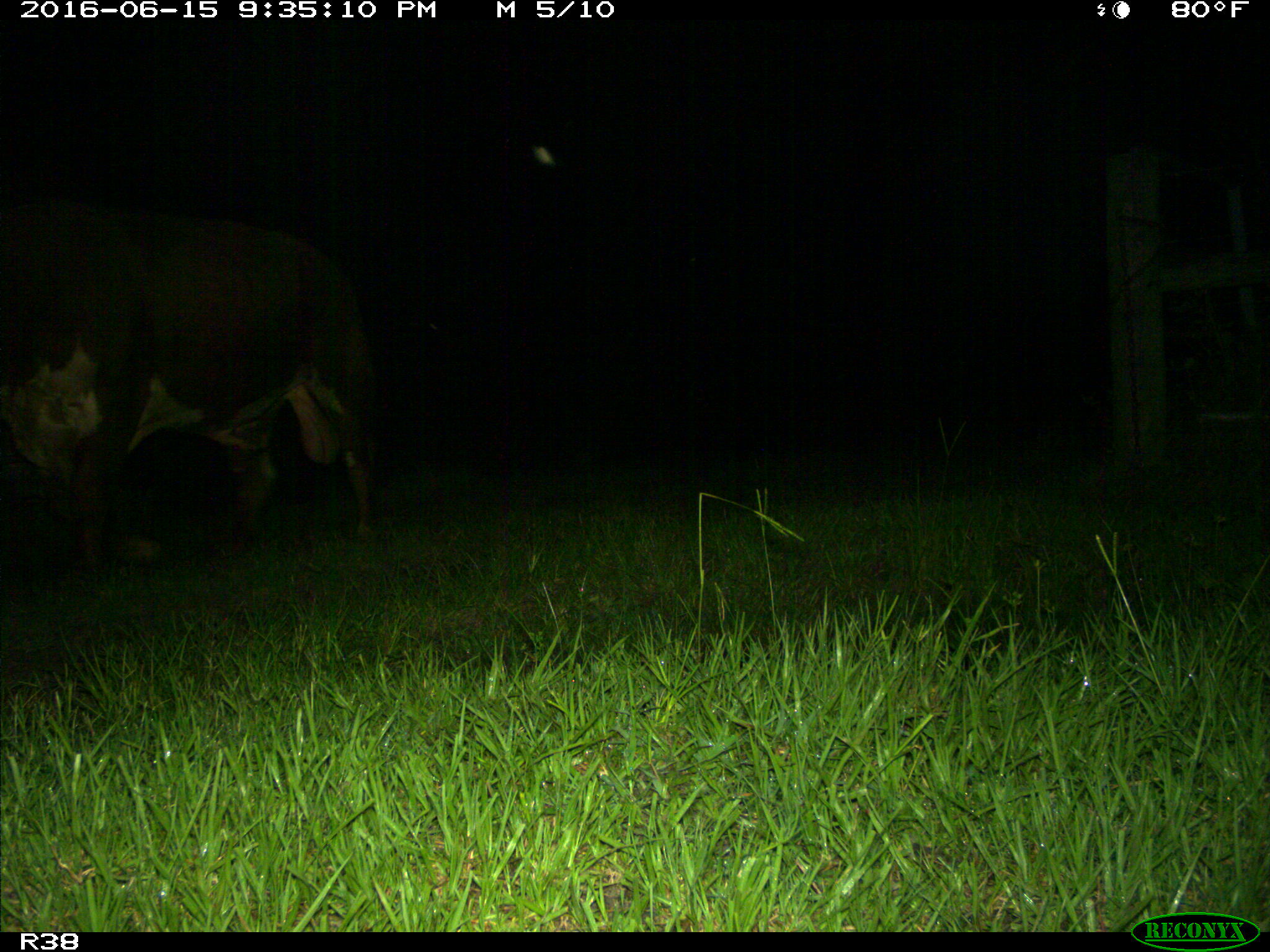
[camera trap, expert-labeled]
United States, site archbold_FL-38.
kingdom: Animalia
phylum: Chordata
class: Mammalia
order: Artiodactyla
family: Bovidae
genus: Bos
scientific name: Bos taurus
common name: domestic cow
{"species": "Bos taurus (domestic cow)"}